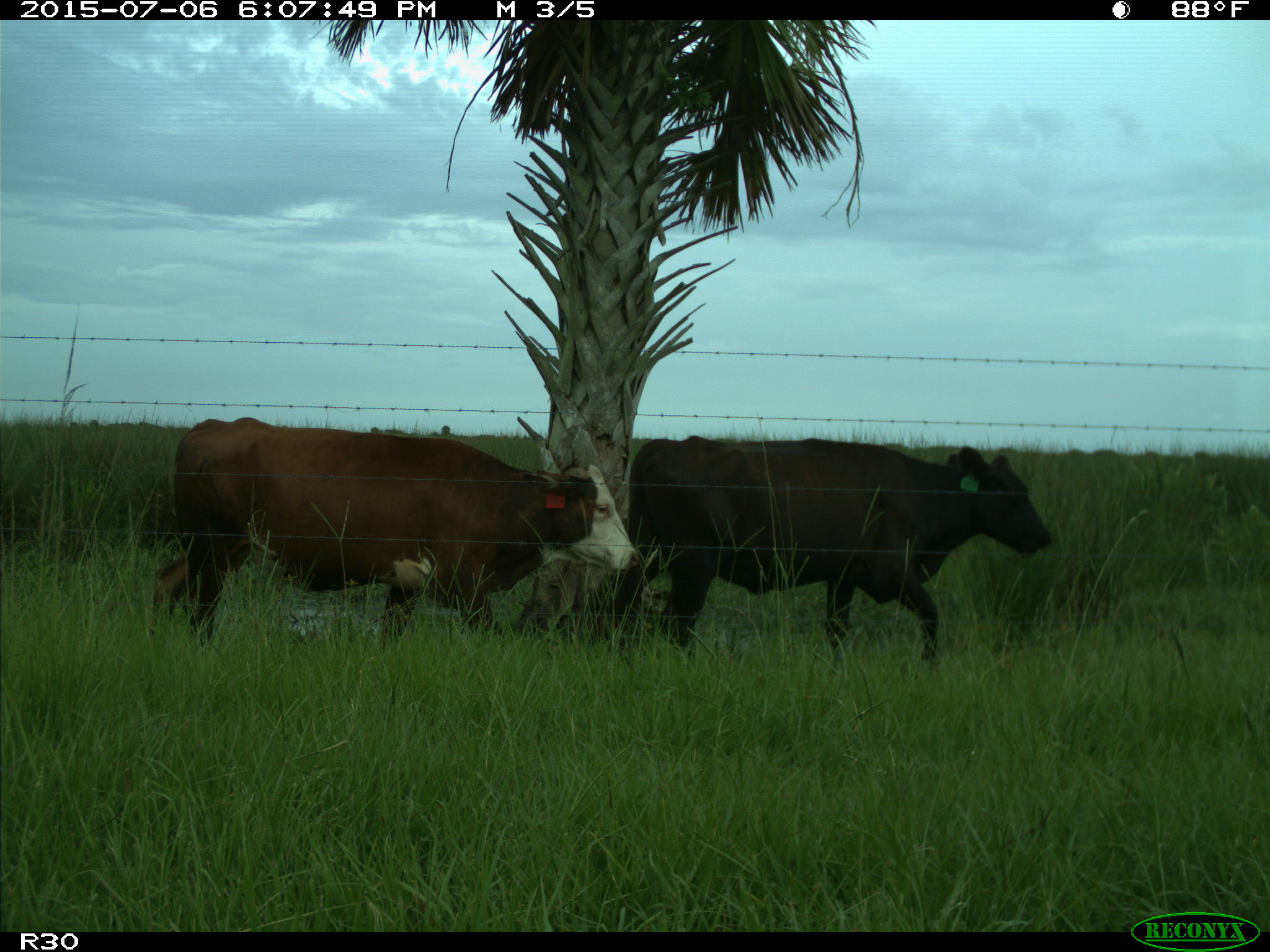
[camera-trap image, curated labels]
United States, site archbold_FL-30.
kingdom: Animalia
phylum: Chordata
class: Mammalia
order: Artiodactyla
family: Bovidae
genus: Bos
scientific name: Bos taurus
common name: domestic cow